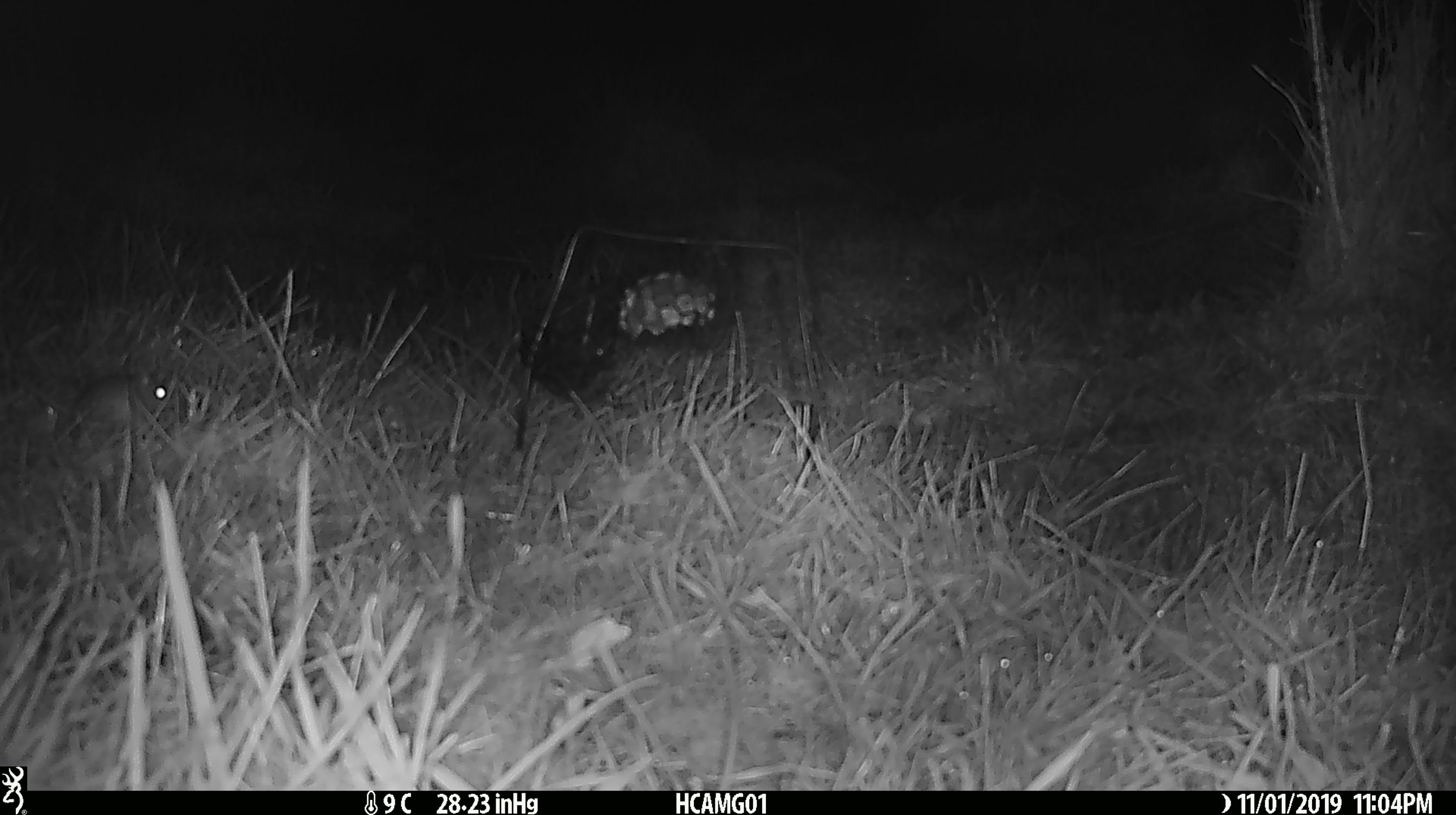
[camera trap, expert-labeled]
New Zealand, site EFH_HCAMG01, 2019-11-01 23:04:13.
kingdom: Animalia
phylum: Chordata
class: Mammalia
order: Rodentia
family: Muridae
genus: Mus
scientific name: Mus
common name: mouse